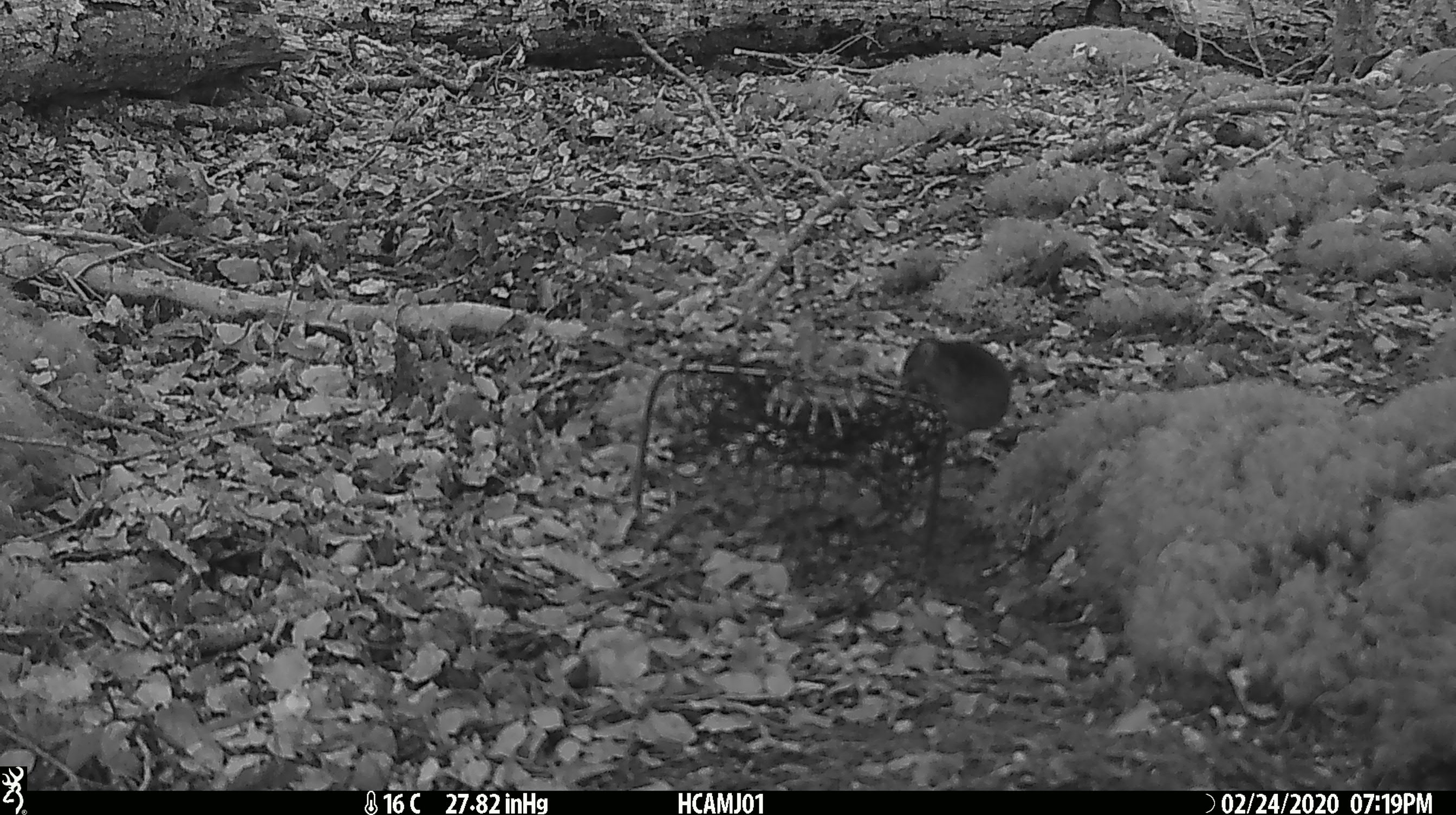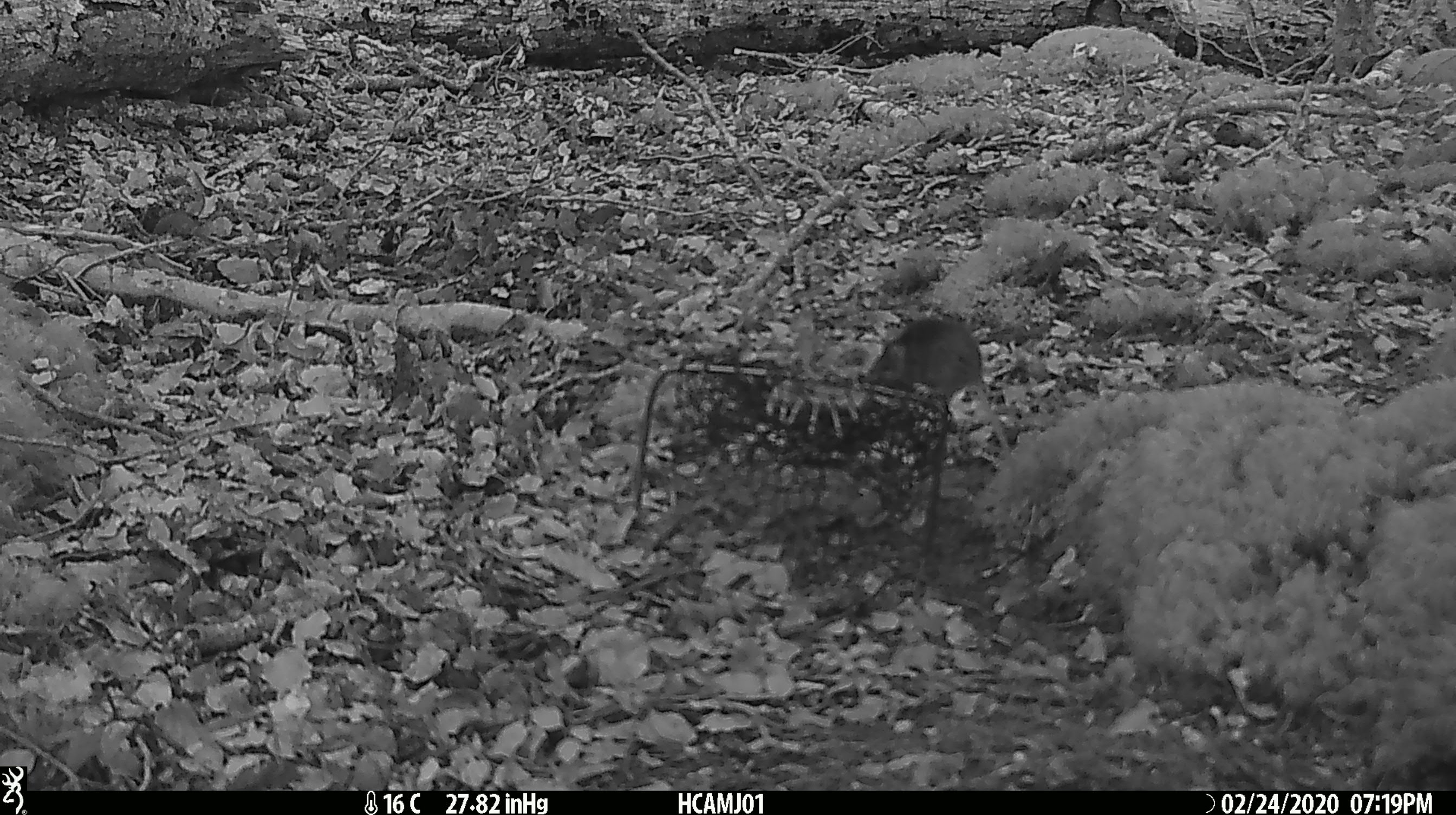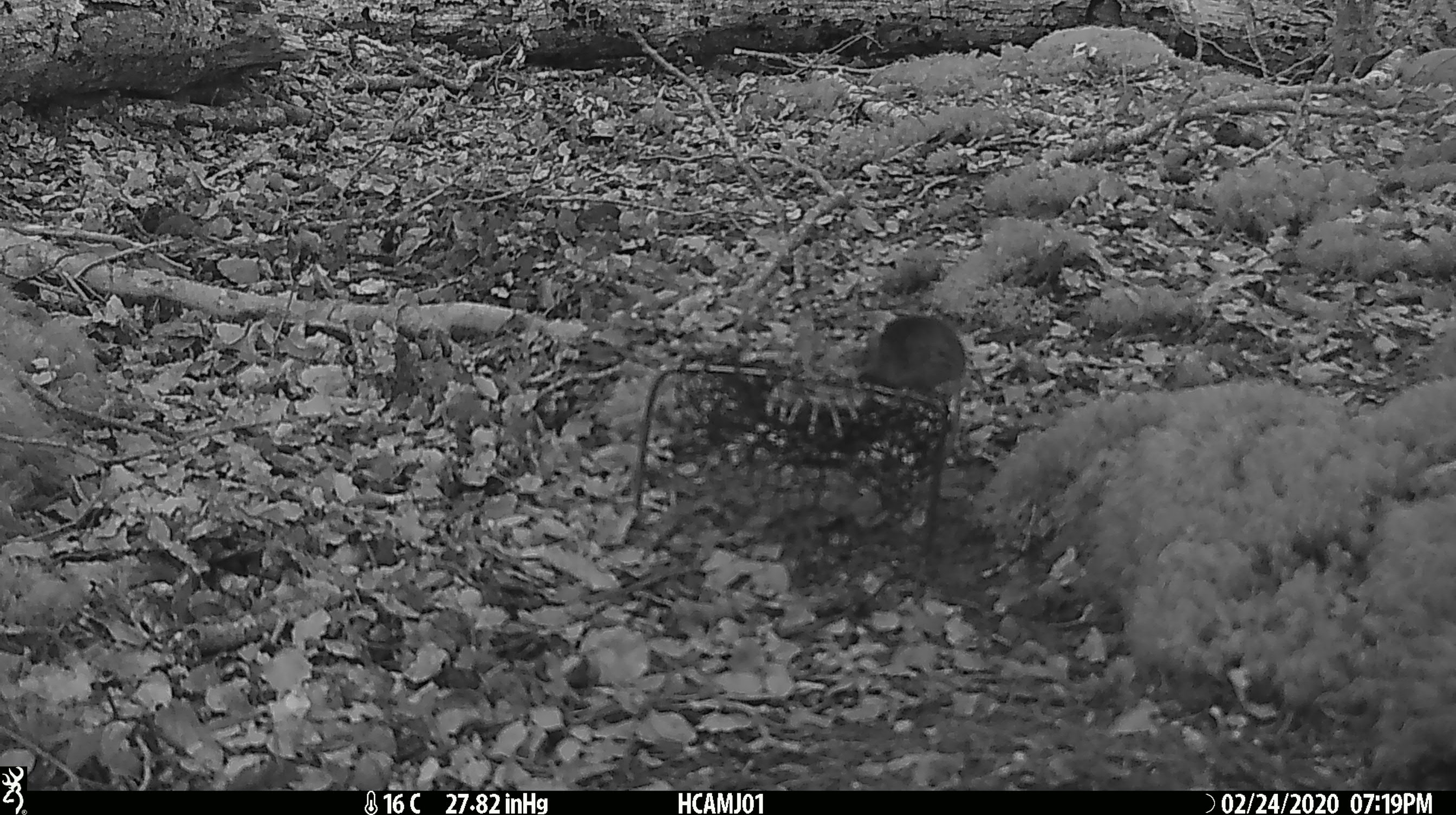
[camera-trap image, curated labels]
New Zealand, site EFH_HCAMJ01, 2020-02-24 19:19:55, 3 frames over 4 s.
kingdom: Animalia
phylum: Chordata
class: Mammalia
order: Rodentia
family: Muridae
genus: Mus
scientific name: Mus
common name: mouse